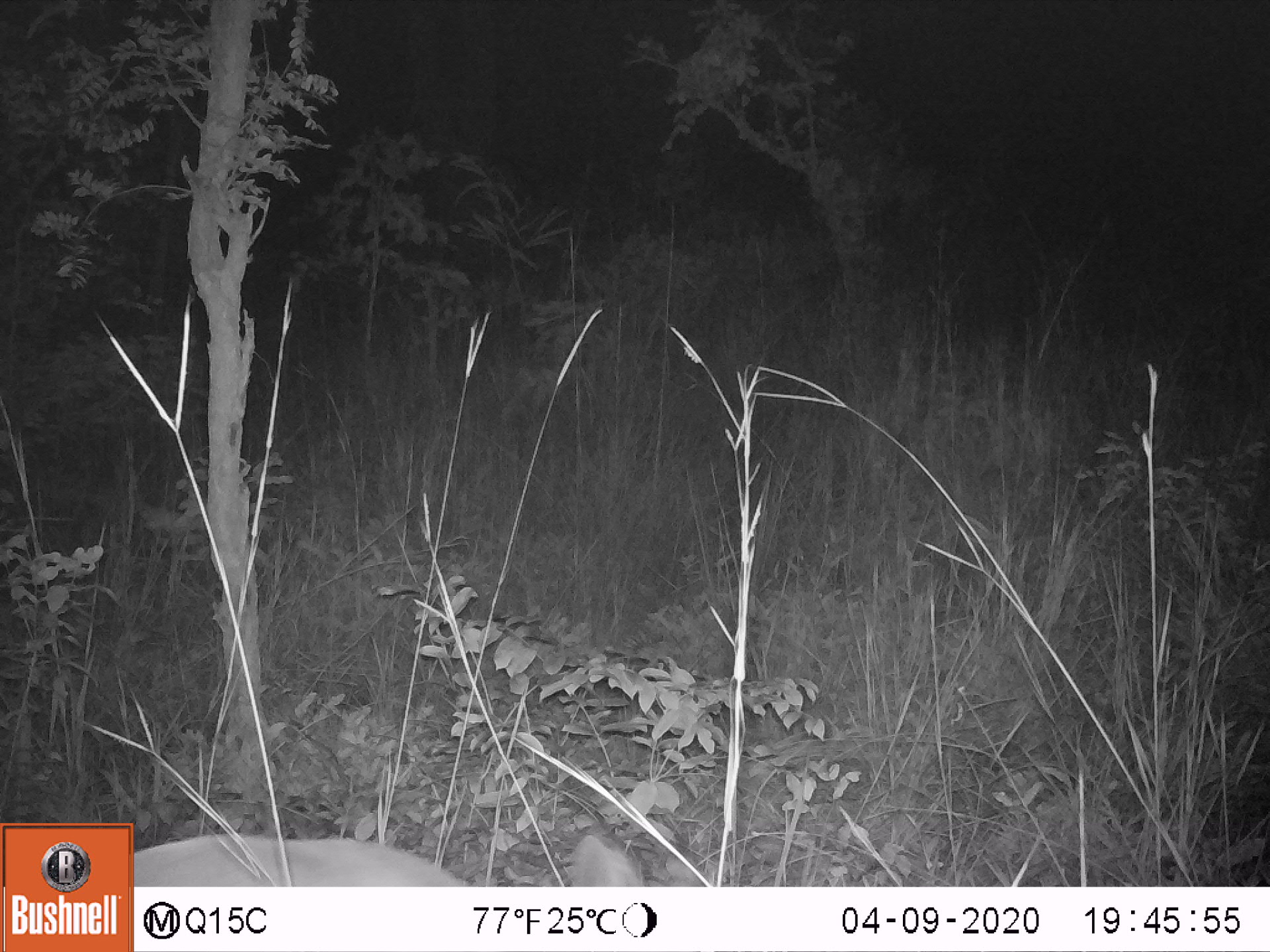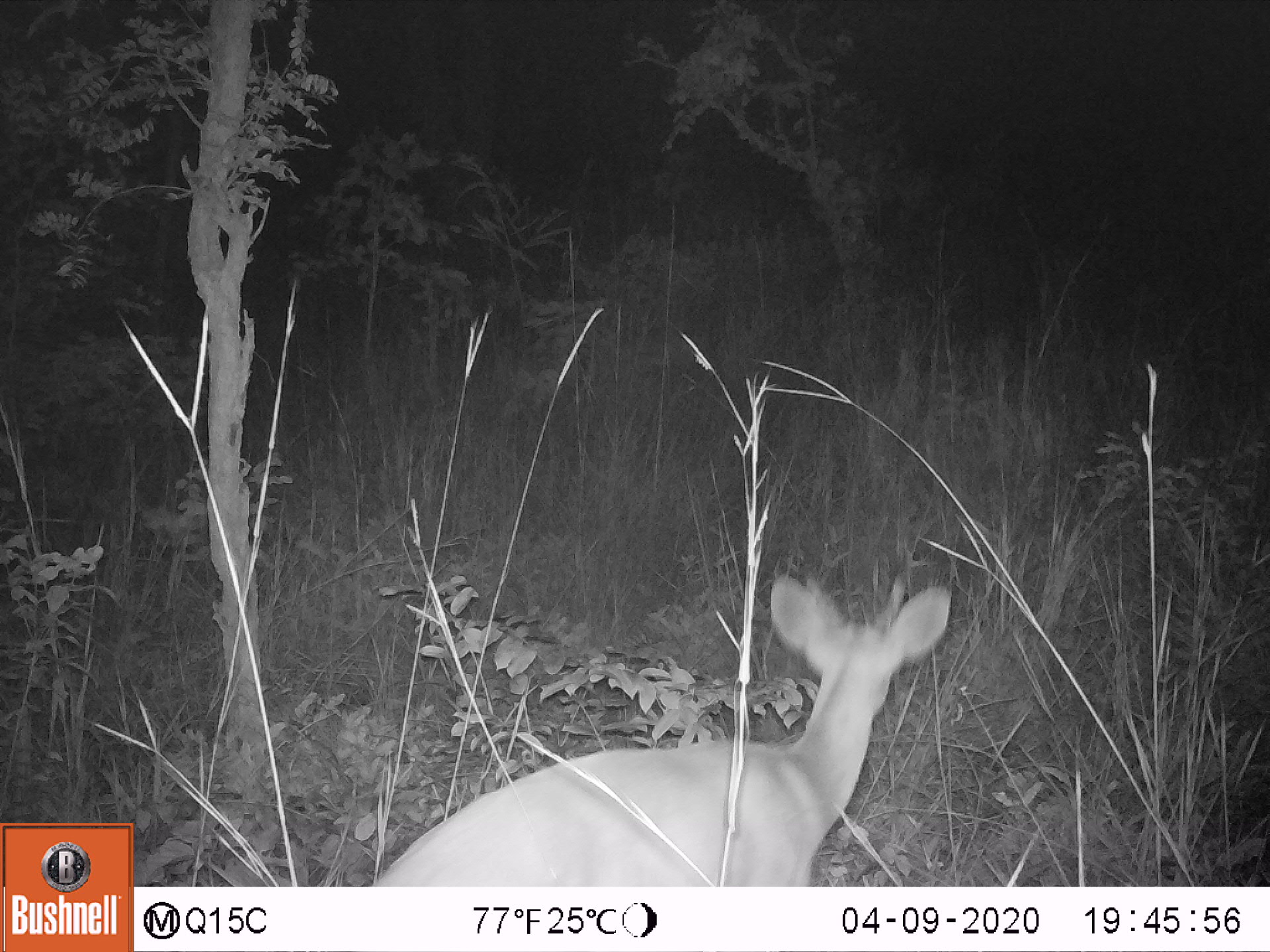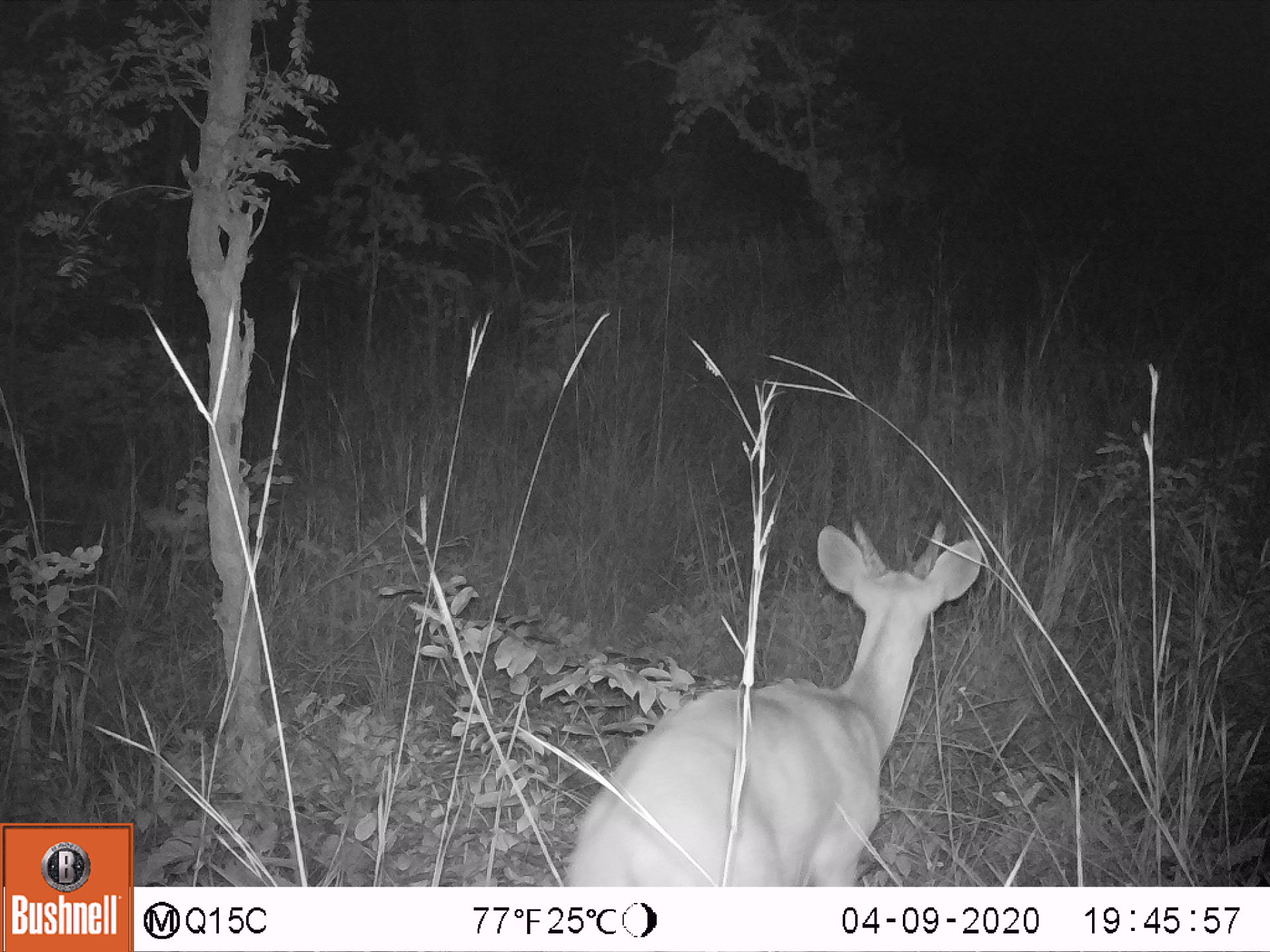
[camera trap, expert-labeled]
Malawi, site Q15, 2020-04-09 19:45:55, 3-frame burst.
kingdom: Animalia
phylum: Chordata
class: Mammalia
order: Artiodactyla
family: Bovidae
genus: Tragelaphus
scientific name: Tragelaphus sylvaticus sylvaticus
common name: cape bushbuck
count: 1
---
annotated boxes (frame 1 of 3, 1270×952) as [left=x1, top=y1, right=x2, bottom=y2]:
cape bushbuck: [left=137, top=794, right=665, bottom=883]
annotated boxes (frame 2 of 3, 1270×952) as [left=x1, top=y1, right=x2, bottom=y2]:
cape bushbuck: [left=360, top=576, right=960, bottom=881]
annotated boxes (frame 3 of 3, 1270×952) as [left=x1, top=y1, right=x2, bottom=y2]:
cape bushbuck: [left=559, top=528, right=989, bottom=883]